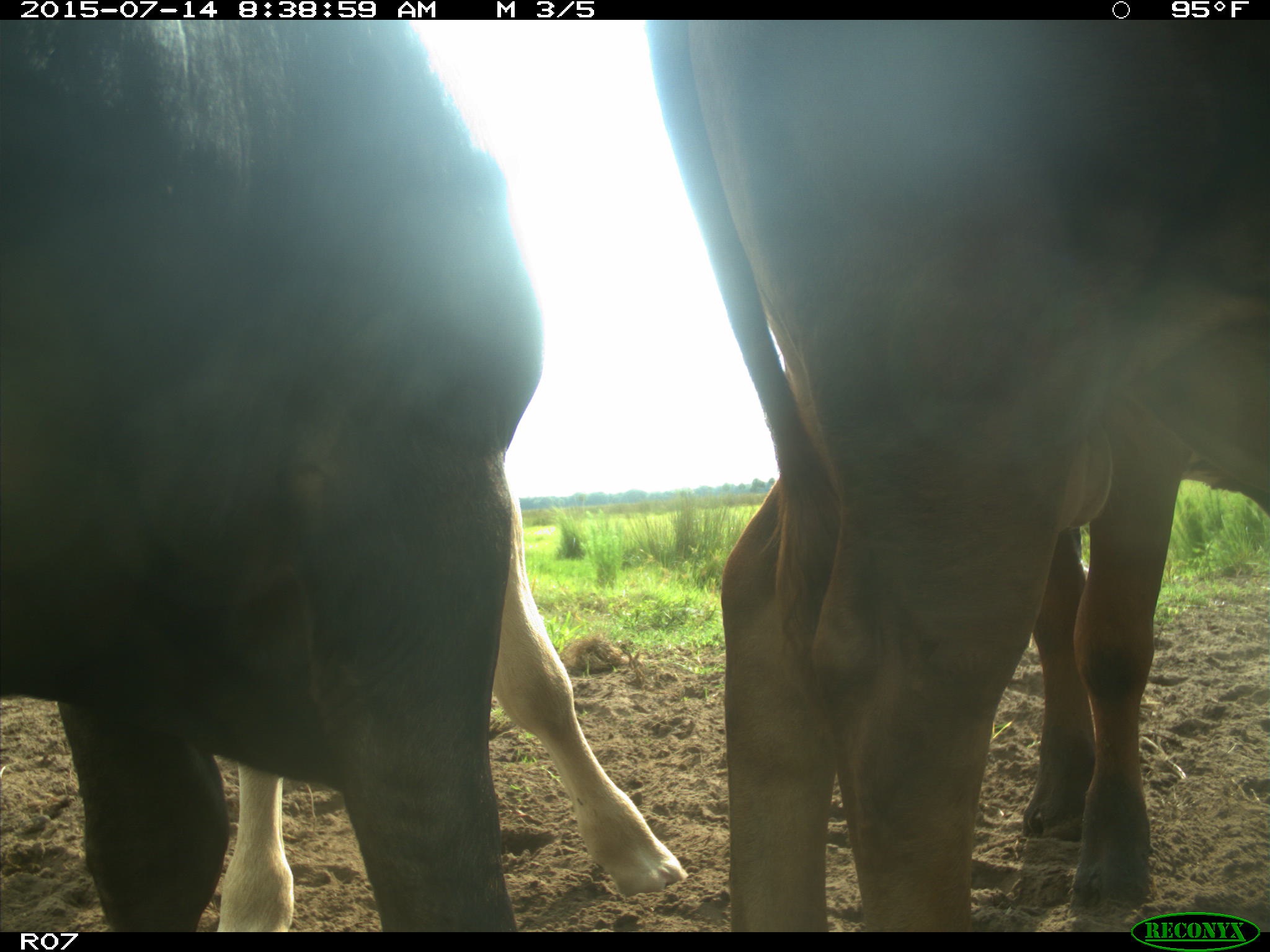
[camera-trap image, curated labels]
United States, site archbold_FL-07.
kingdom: Animalia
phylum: Chordata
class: Mammalia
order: Artiodactyla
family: Bovidae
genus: Bos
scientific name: Bos taurus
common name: domestic cow